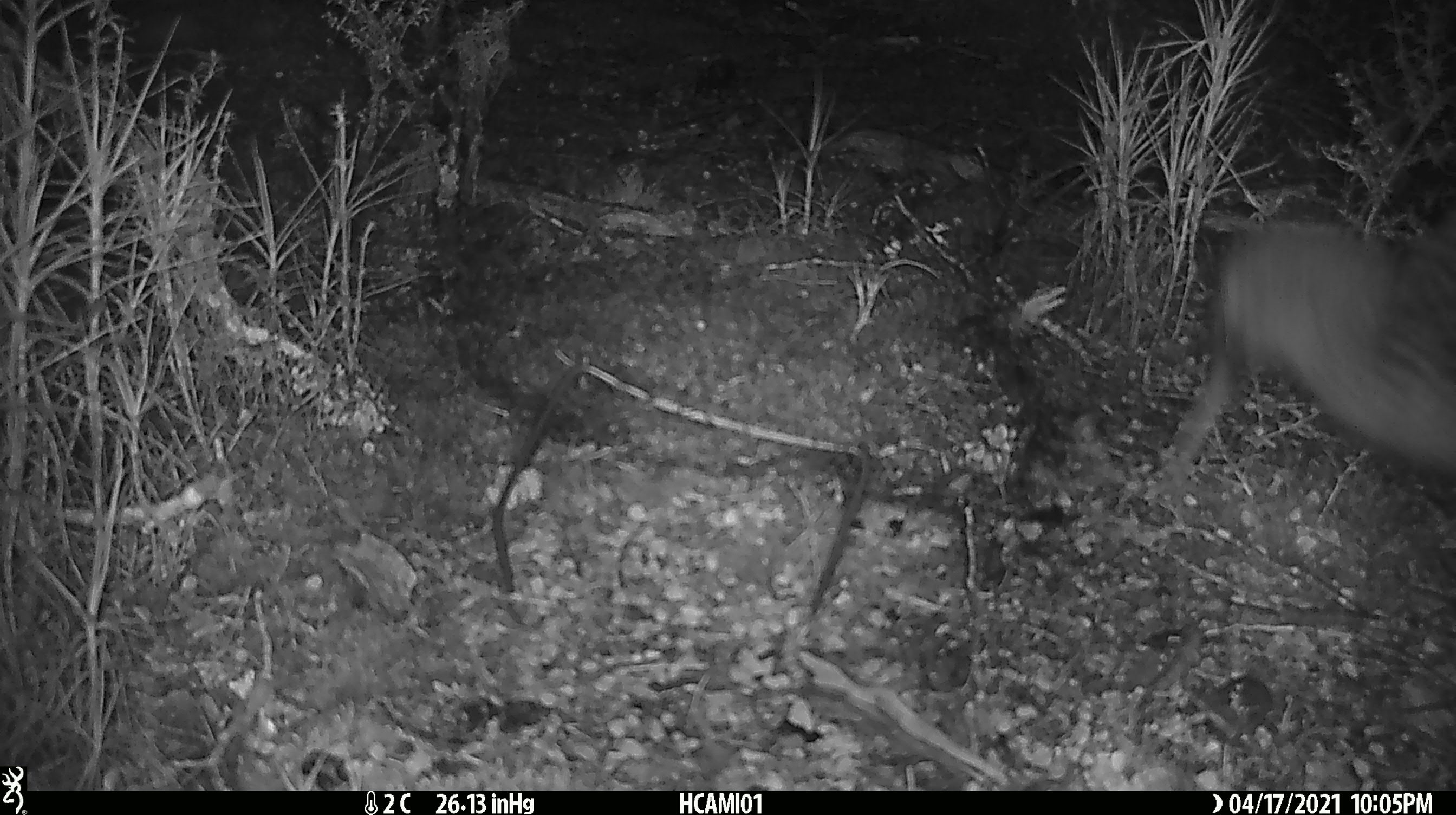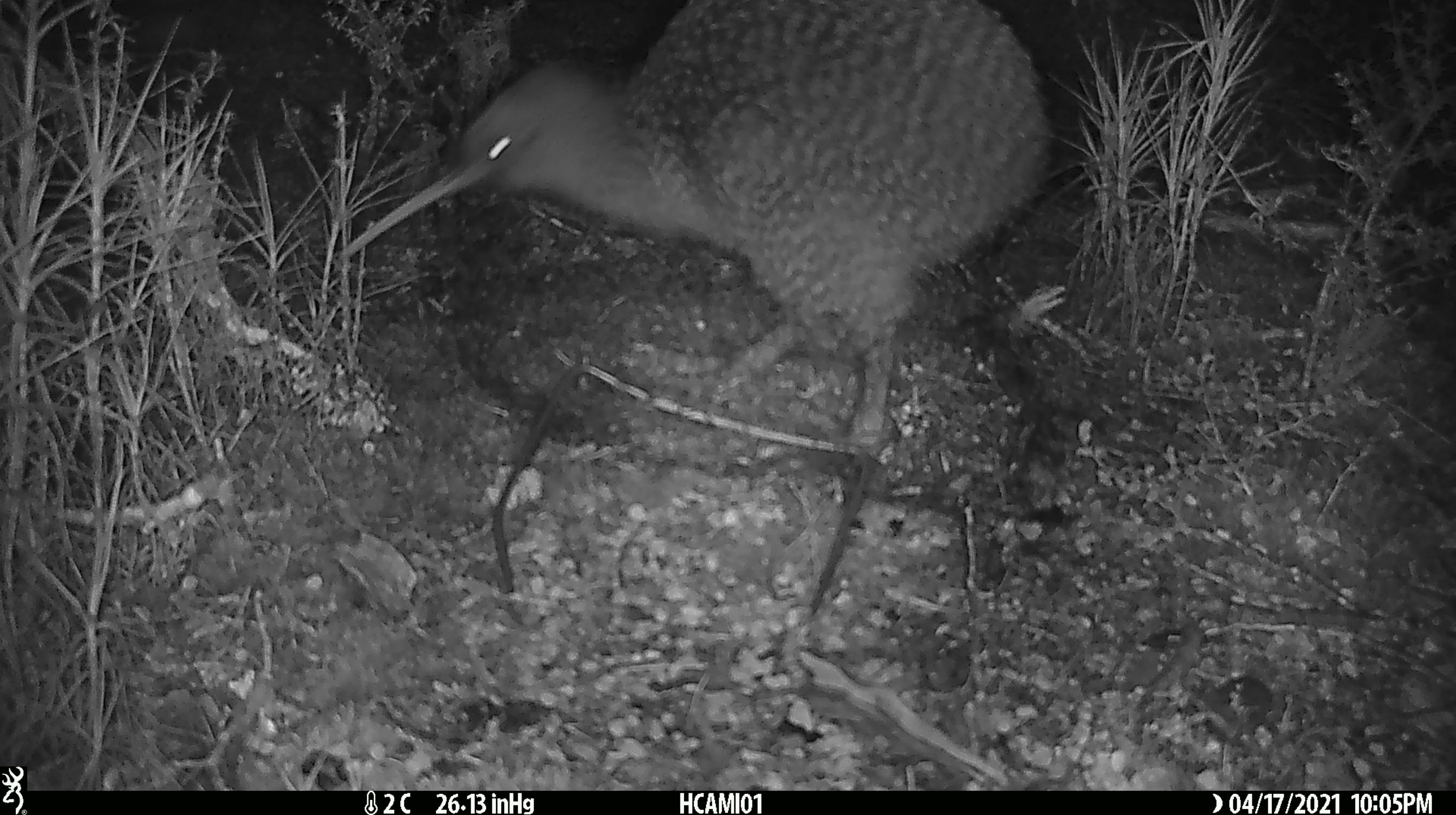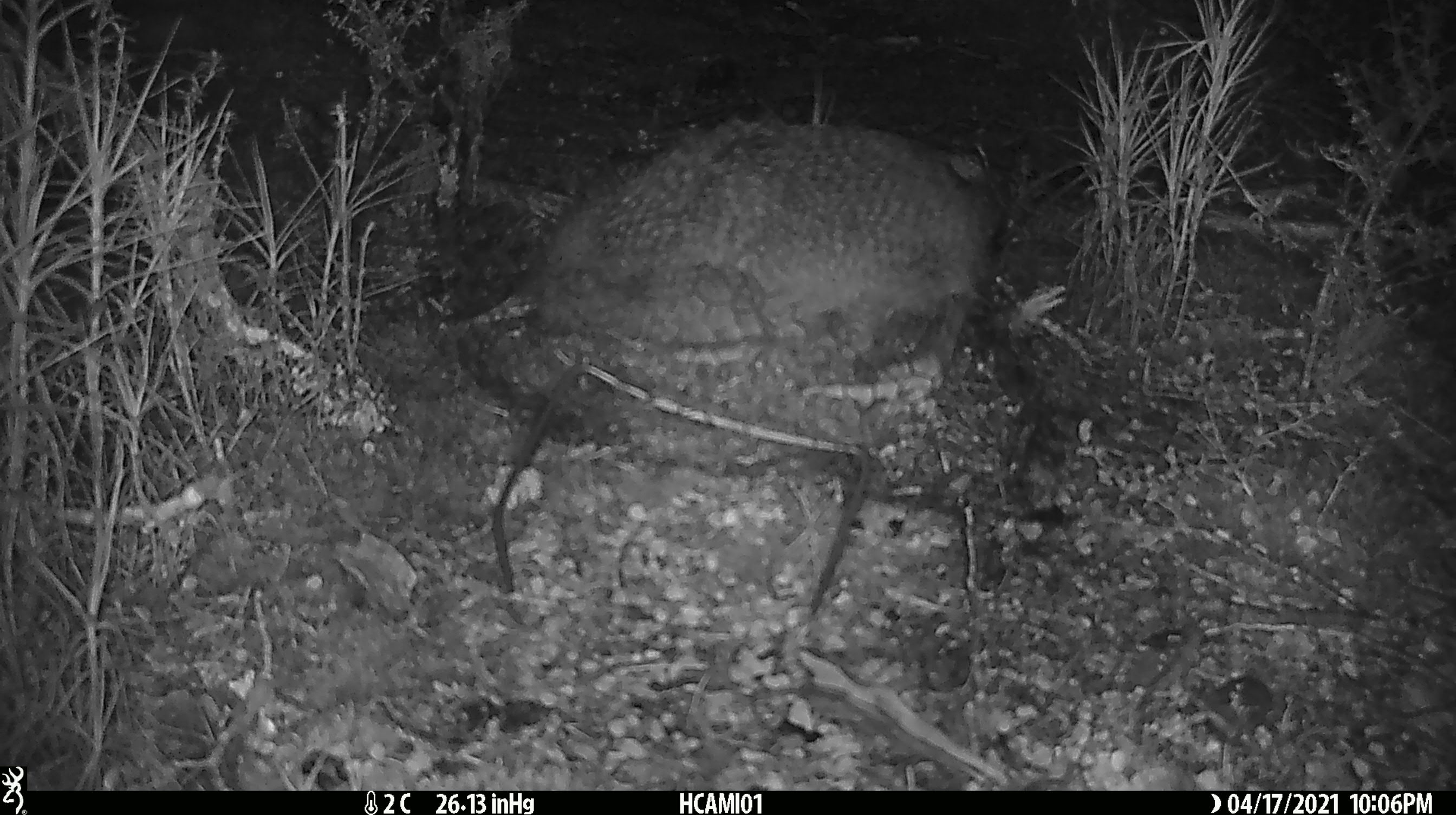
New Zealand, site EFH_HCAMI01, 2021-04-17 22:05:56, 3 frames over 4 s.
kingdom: Animalia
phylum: Chordata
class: Aves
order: Apterygiformes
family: Apterygidae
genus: Apteryx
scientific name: Apteryx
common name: kiwi